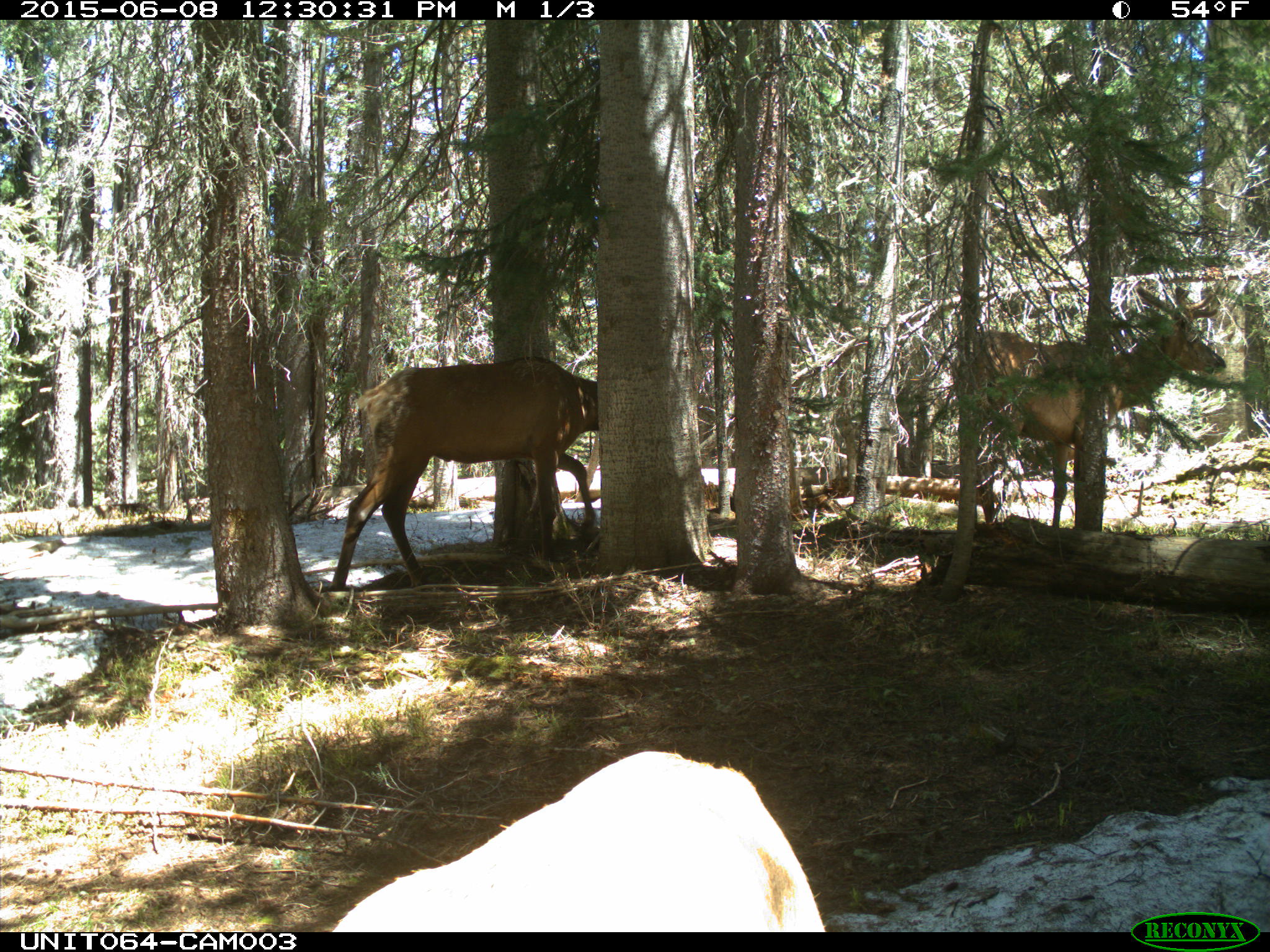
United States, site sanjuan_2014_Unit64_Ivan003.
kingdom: Animalia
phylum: Chordata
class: Mammalia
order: Artiodactyla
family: Cervidae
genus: Cervus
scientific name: Cervus elaphus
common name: red deer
Cervus elaphus (red deer).